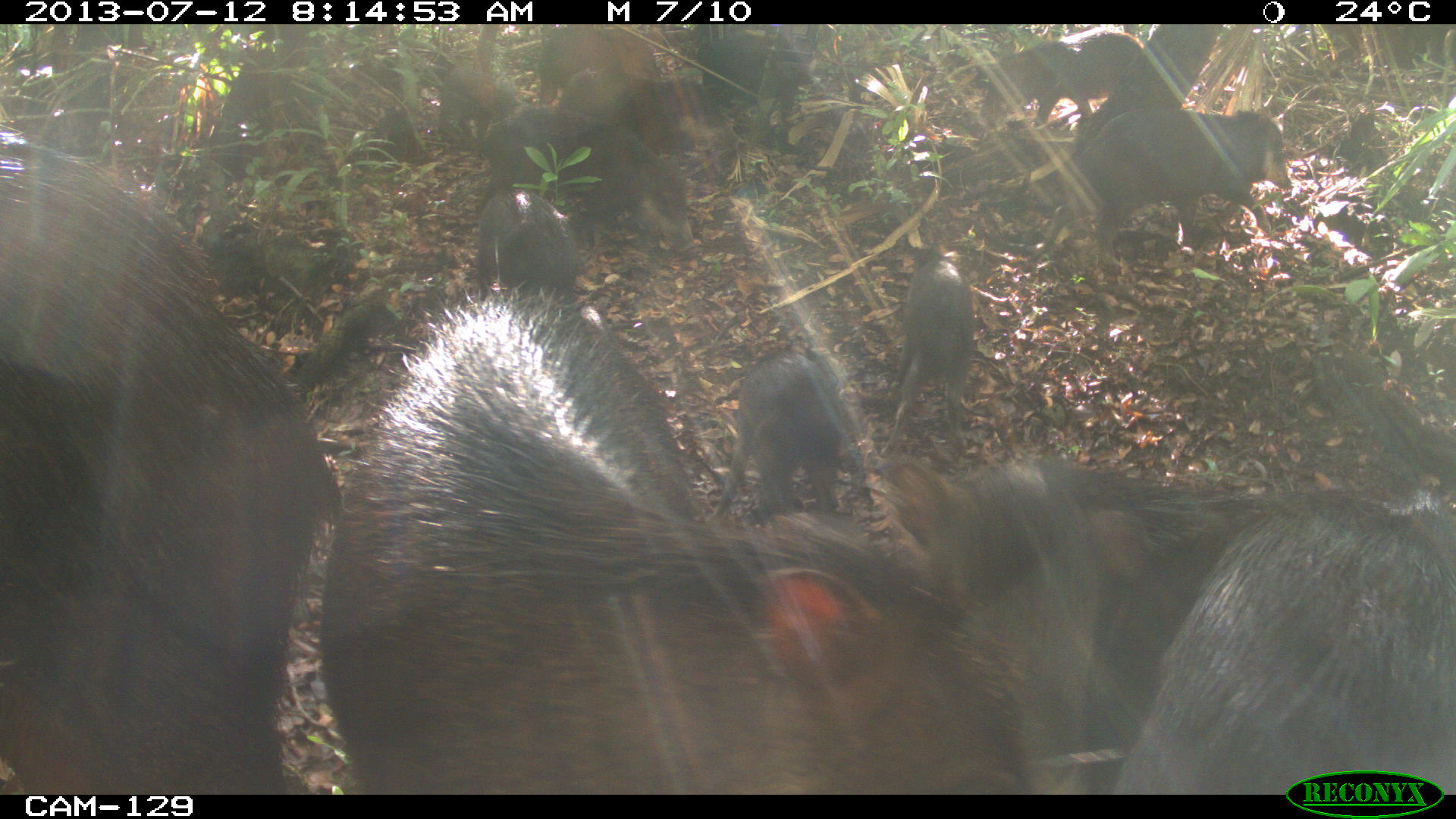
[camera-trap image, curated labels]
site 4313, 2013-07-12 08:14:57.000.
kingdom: Animalia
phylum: Chordata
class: Mammalia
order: Artiodactyla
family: Tayassuidae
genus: Tayassu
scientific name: Tayassu pecari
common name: white-lipped peccary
Tayassu pecari (white-lipped peccary), count 20.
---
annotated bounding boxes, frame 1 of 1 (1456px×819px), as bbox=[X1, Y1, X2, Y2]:
tayassu pecari: bbox=[314, 283, 1027, 793]; bbox=[1, 130, 339, 789]; bbox=[884, 458, 1455, 791]; bbox=[1024, 104, 1291, 260]; bbox=[477, 104, 696, 254]; bbox=[709, 346, 851, 519]; bbox=[876, 240, 976, 460]; bbox=[980, 25, 1141, 127]; bbox=[556, 65, 719, 147]; bbox=[474, 187, 582, 302]; bbox=[694, 30, 822, 114]; bbox=[533, 24, 662, 100]; bbox=[437, 62, 524, 140]